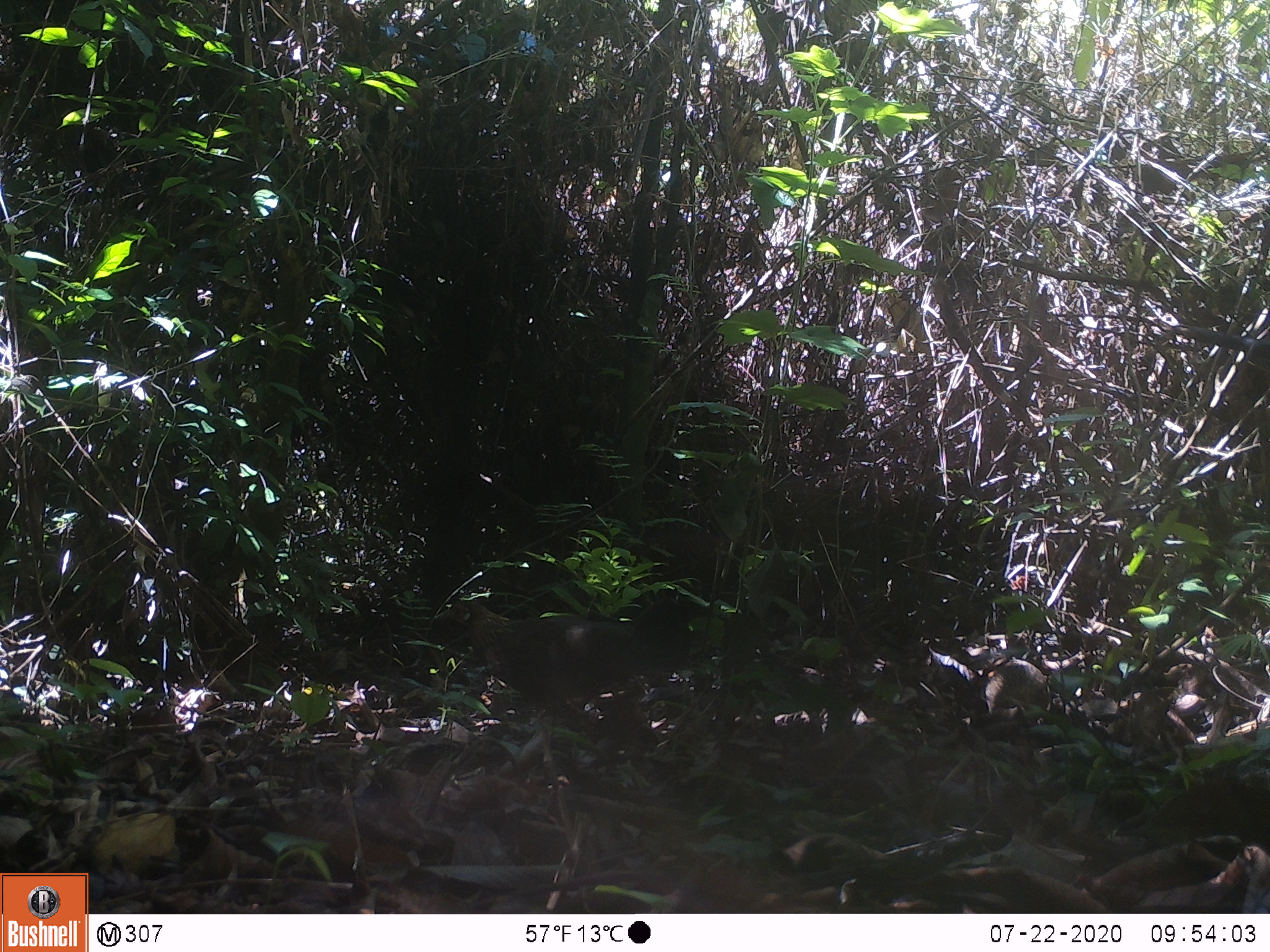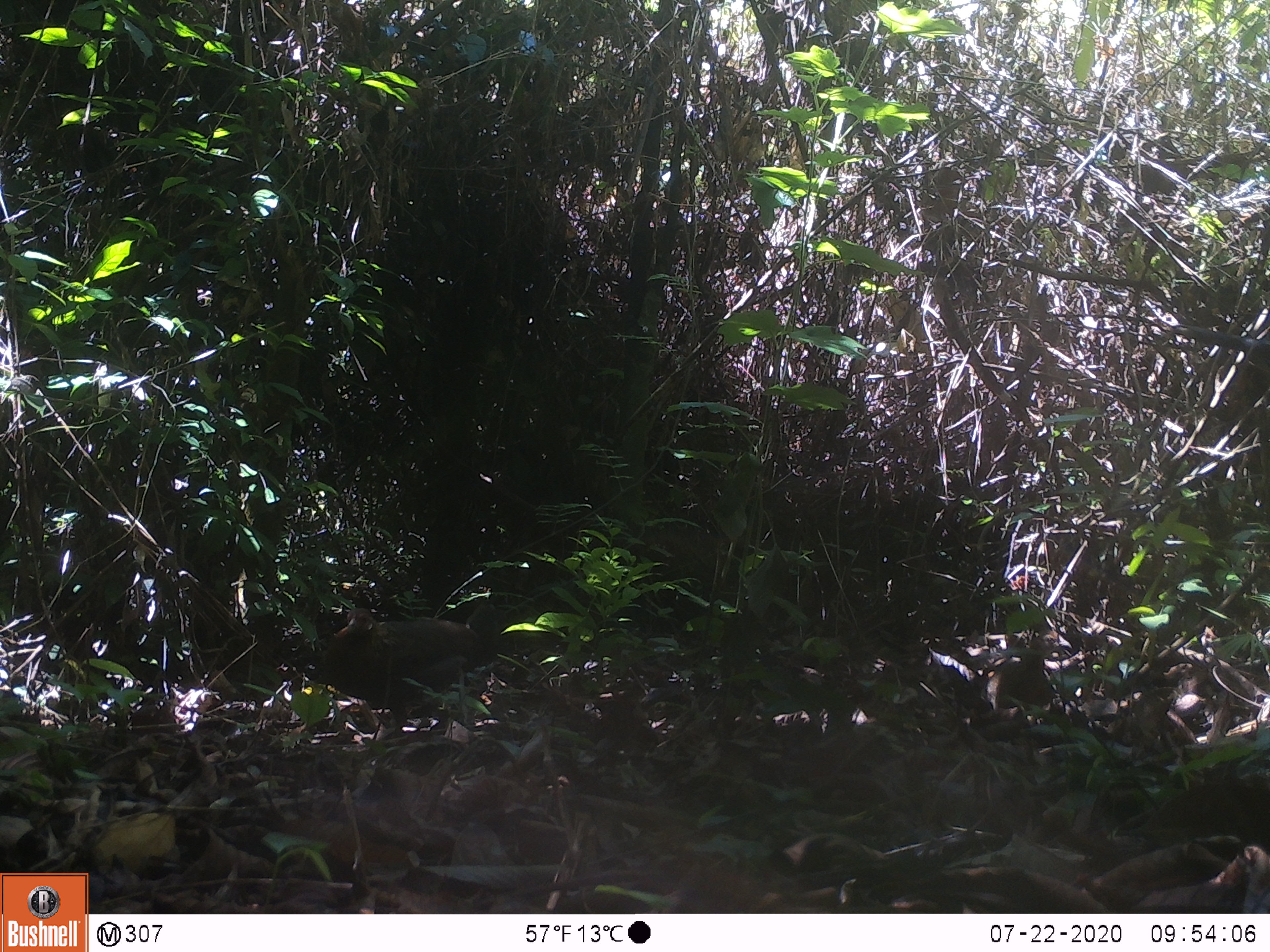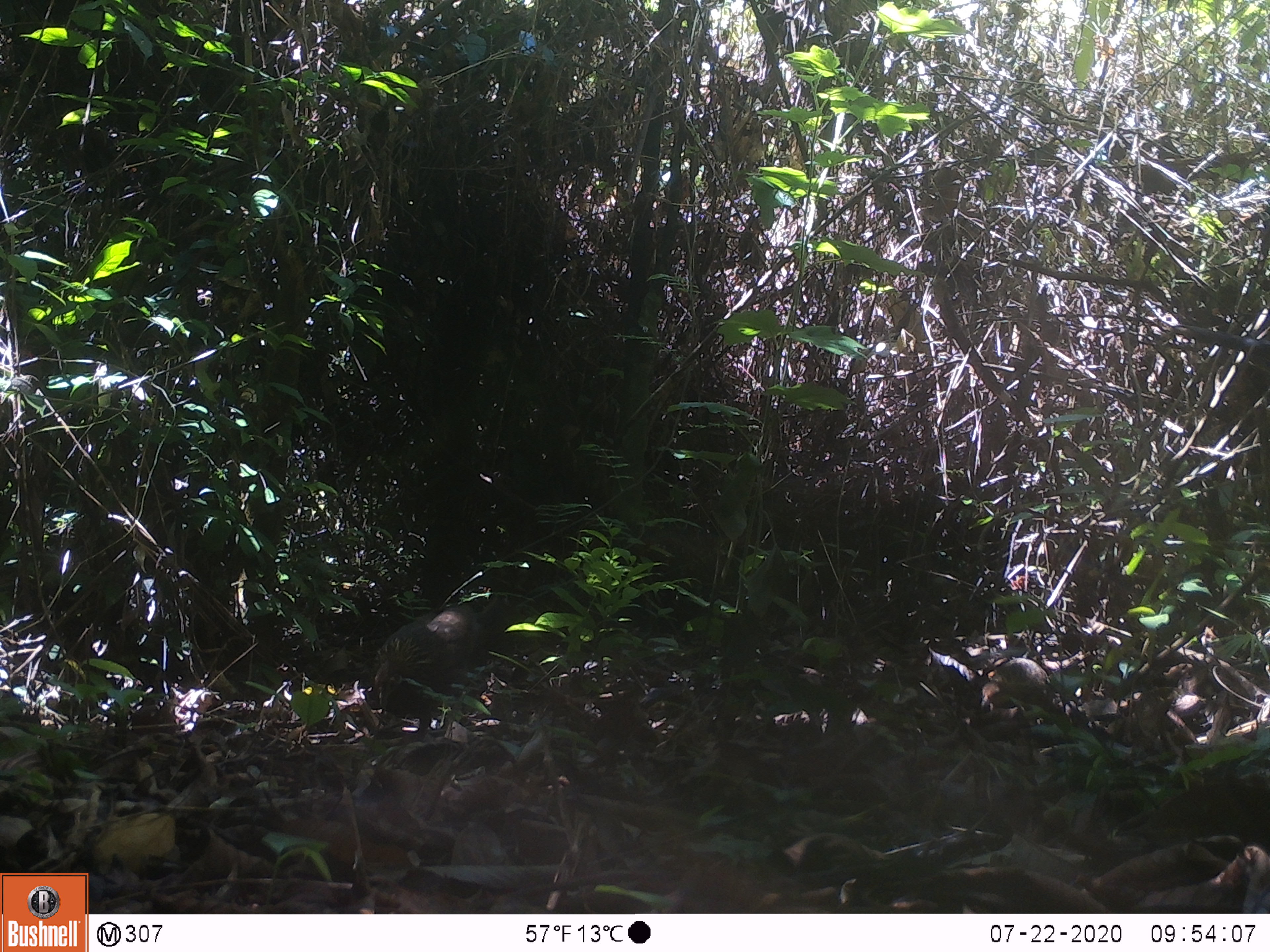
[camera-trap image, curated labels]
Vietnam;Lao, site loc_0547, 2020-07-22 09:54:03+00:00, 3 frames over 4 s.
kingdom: Animalia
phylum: Chordata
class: Aves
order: Galliformes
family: Phasianidae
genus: Gallus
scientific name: Gallus gallus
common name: red junglefowl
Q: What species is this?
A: Red junglefowl (Gallus gallus).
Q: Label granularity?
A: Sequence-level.